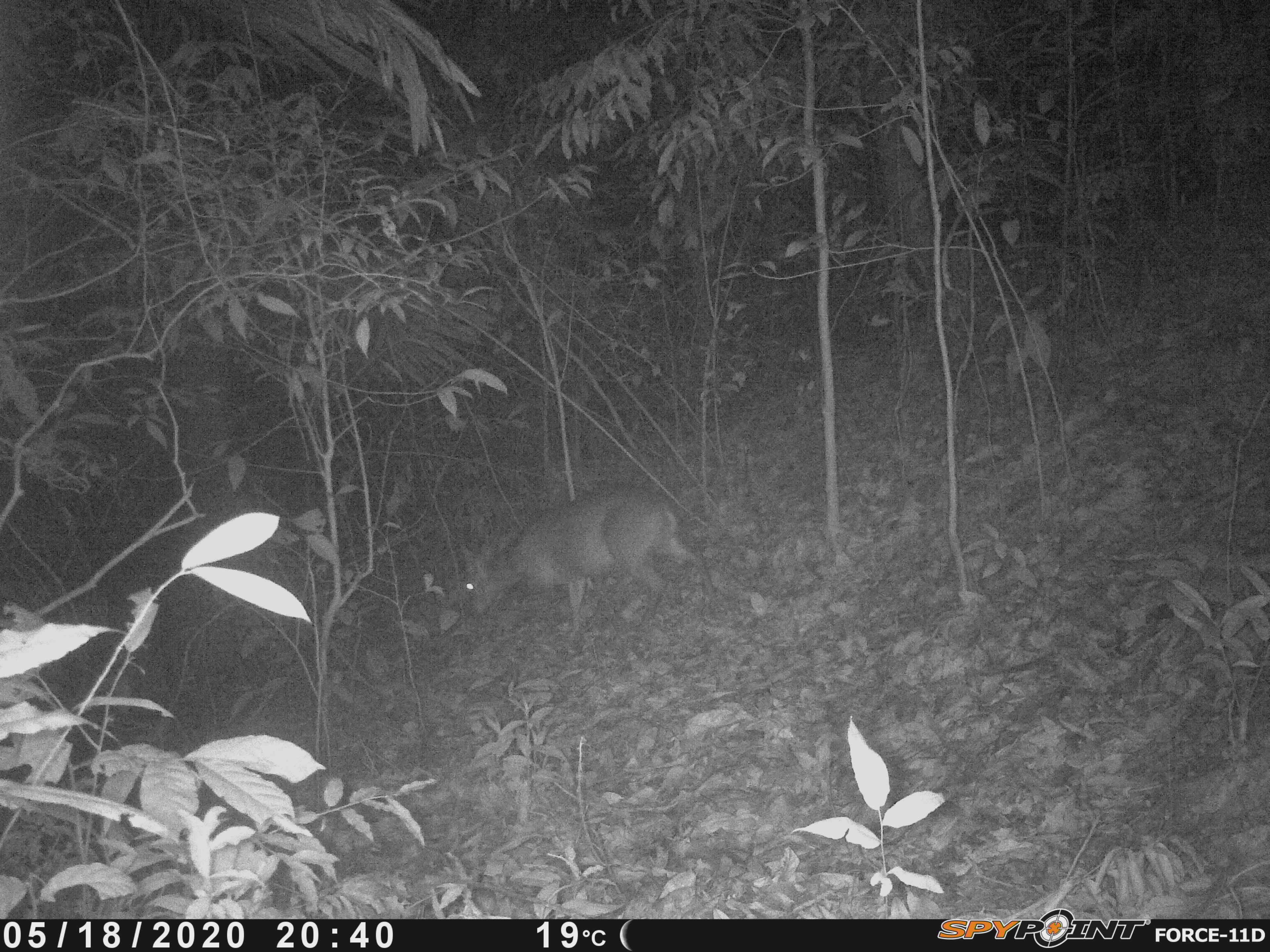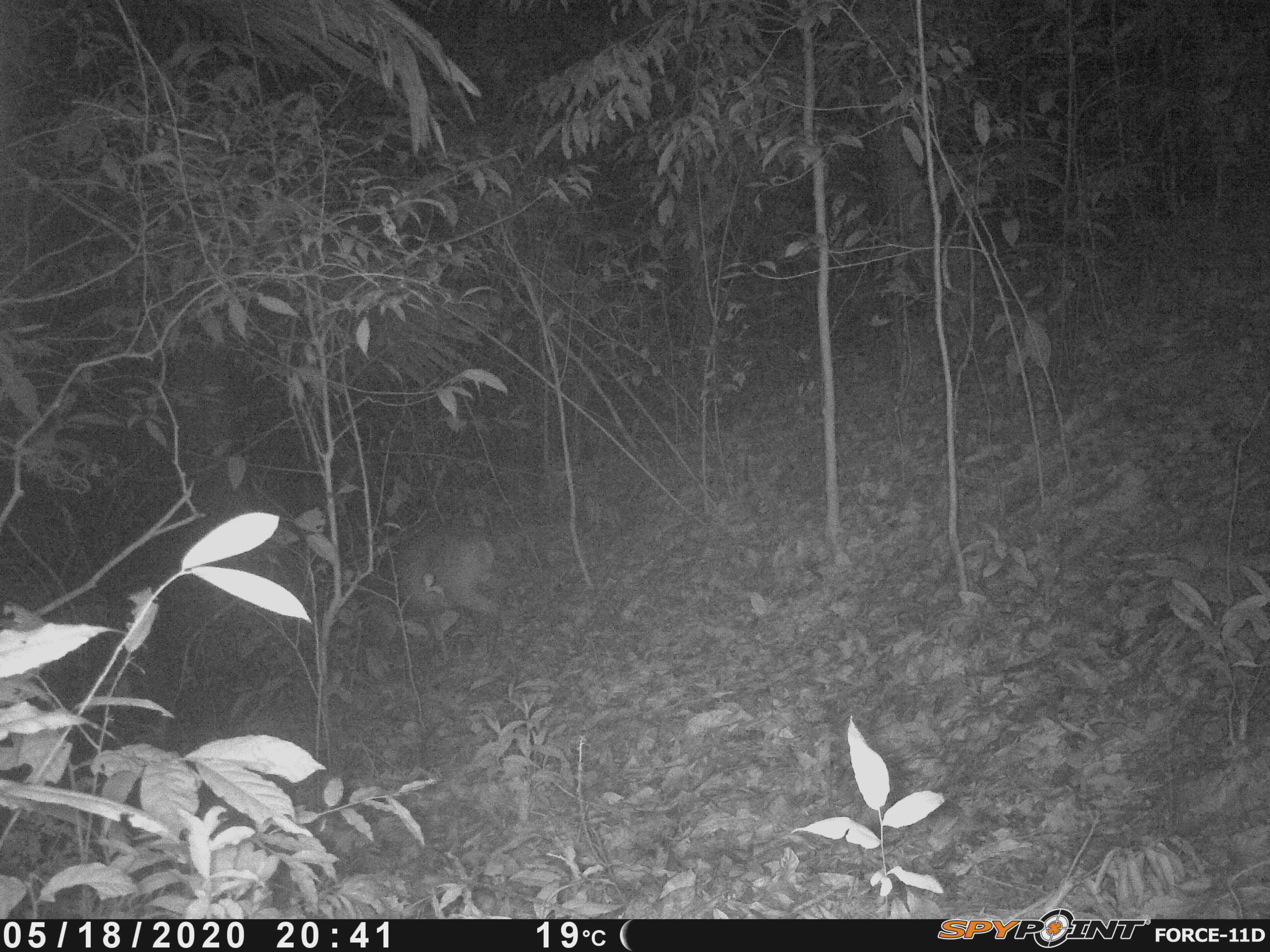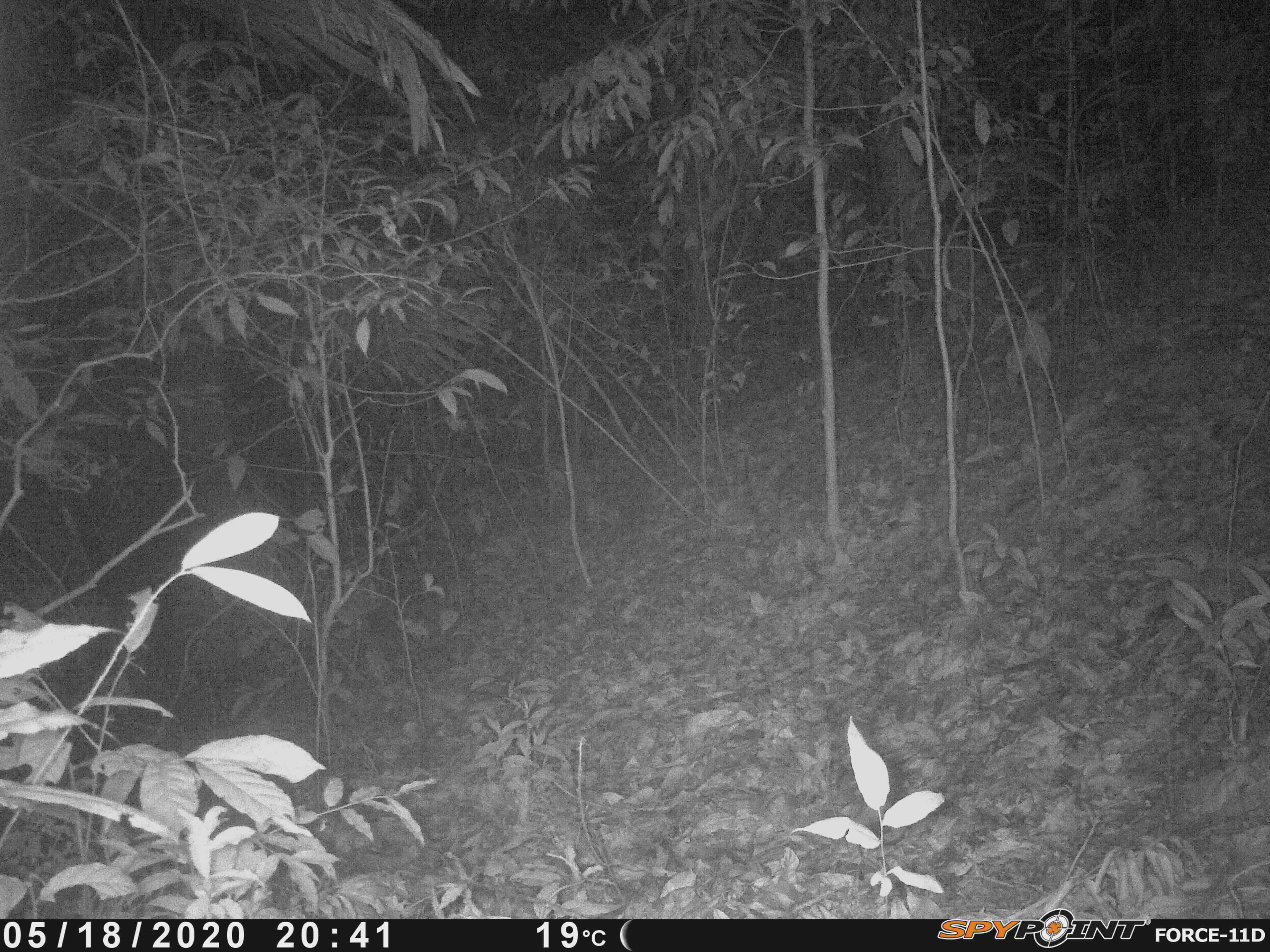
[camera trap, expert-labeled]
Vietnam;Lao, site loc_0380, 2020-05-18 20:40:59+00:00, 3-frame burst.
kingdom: Animalia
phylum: Chordata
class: Mammalia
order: Artiodactyla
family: Cervidae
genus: Muntiacus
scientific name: Muntiacus vuquangensis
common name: large-antlered muntjac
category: large antlered muntjac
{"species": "large antlered muntjac (large-antlered muntjac) (Muntiacus vuquangensis)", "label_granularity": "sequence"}